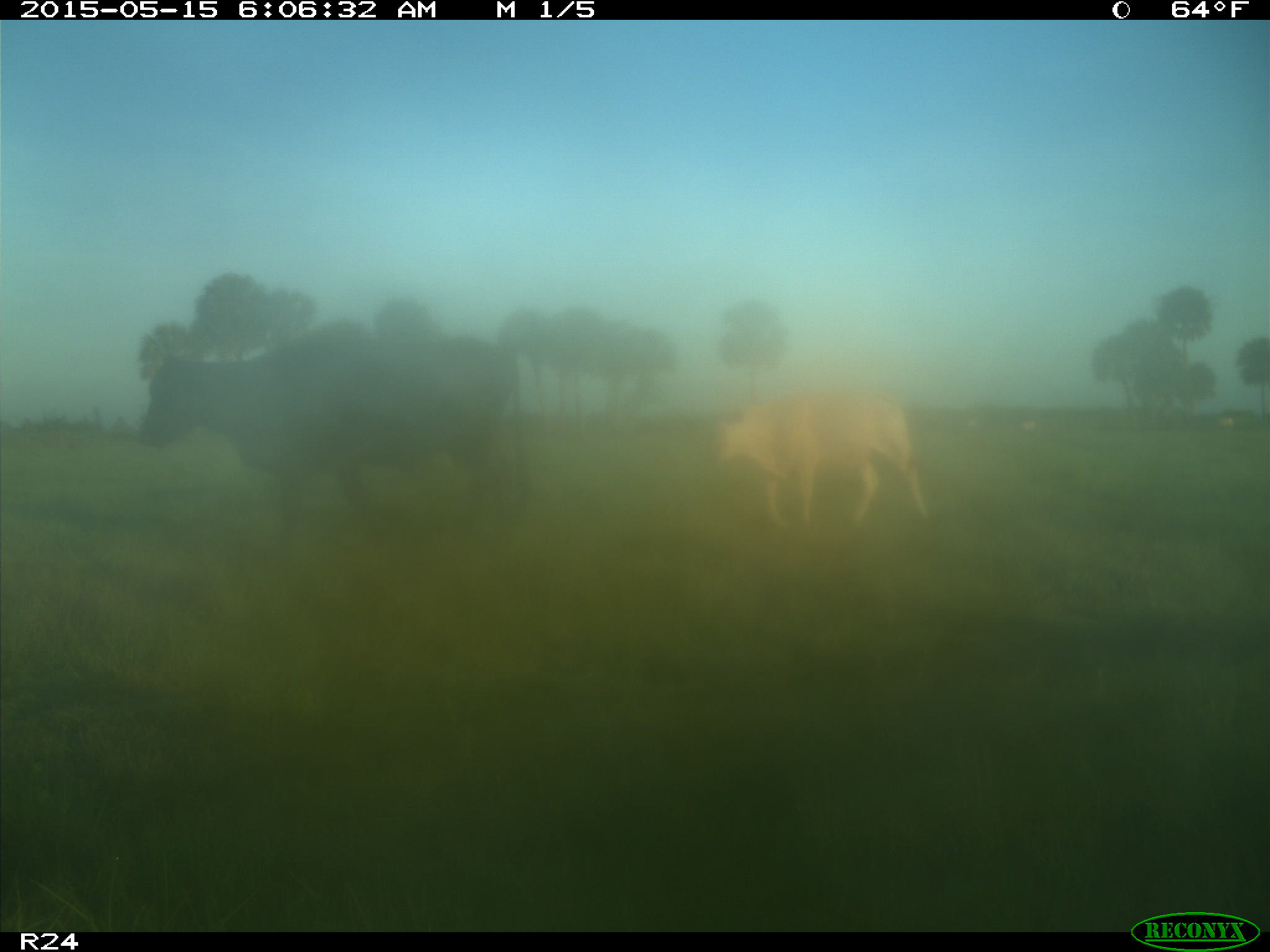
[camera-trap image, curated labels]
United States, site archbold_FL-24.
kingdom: Animalia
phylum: Chordata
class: Mammalia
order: Artiodactyla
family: Bovidae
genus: Bos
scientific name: Bos taurus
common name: domestic cow